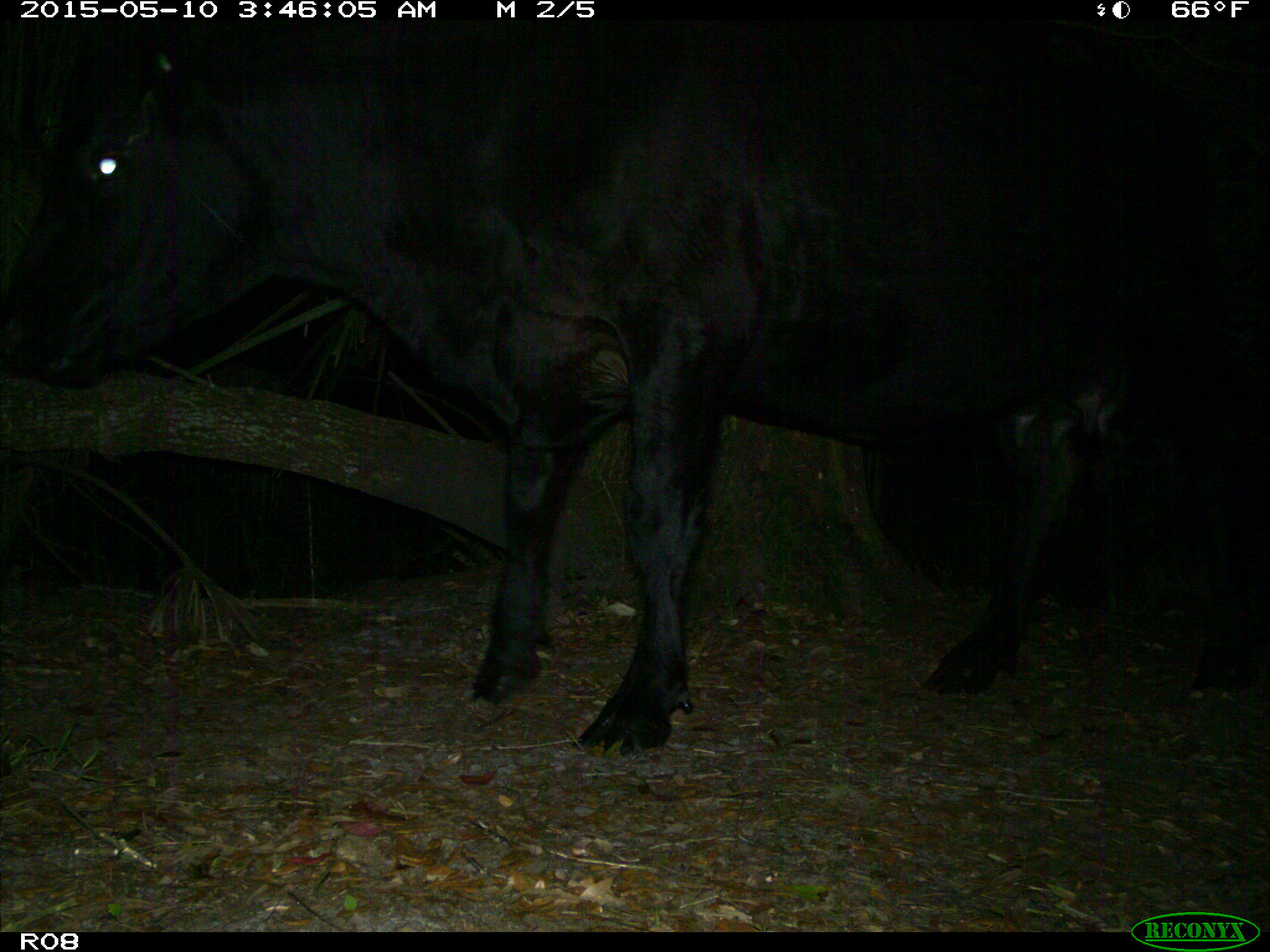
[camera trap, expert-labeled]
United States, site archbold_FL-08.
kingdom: Animalia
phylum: Chordata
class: Mammalia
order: Artiodactyla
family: Bovidae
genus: Bos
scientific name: Bos taurus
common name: domestic cow